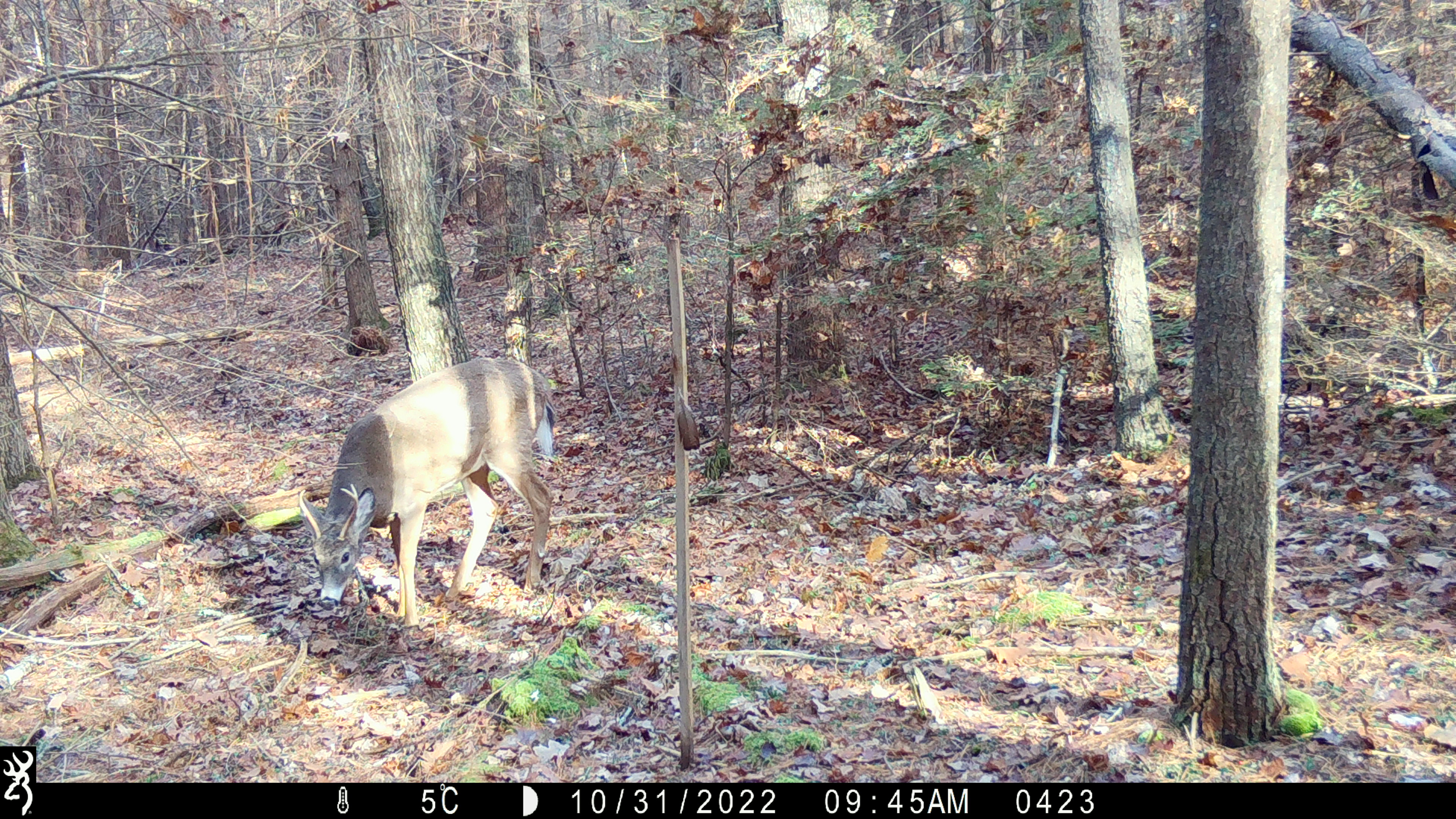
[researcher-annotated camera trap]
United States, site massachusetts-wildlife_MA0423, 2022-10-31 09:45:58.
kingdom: Animalia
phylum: Chordata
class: Mammalia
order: Artiodactyla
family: Cervidae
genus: Odocoileus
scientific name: Odocoileus virginianus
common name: white-tailed deer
White-tailed deer (Odocoileus virginianus).